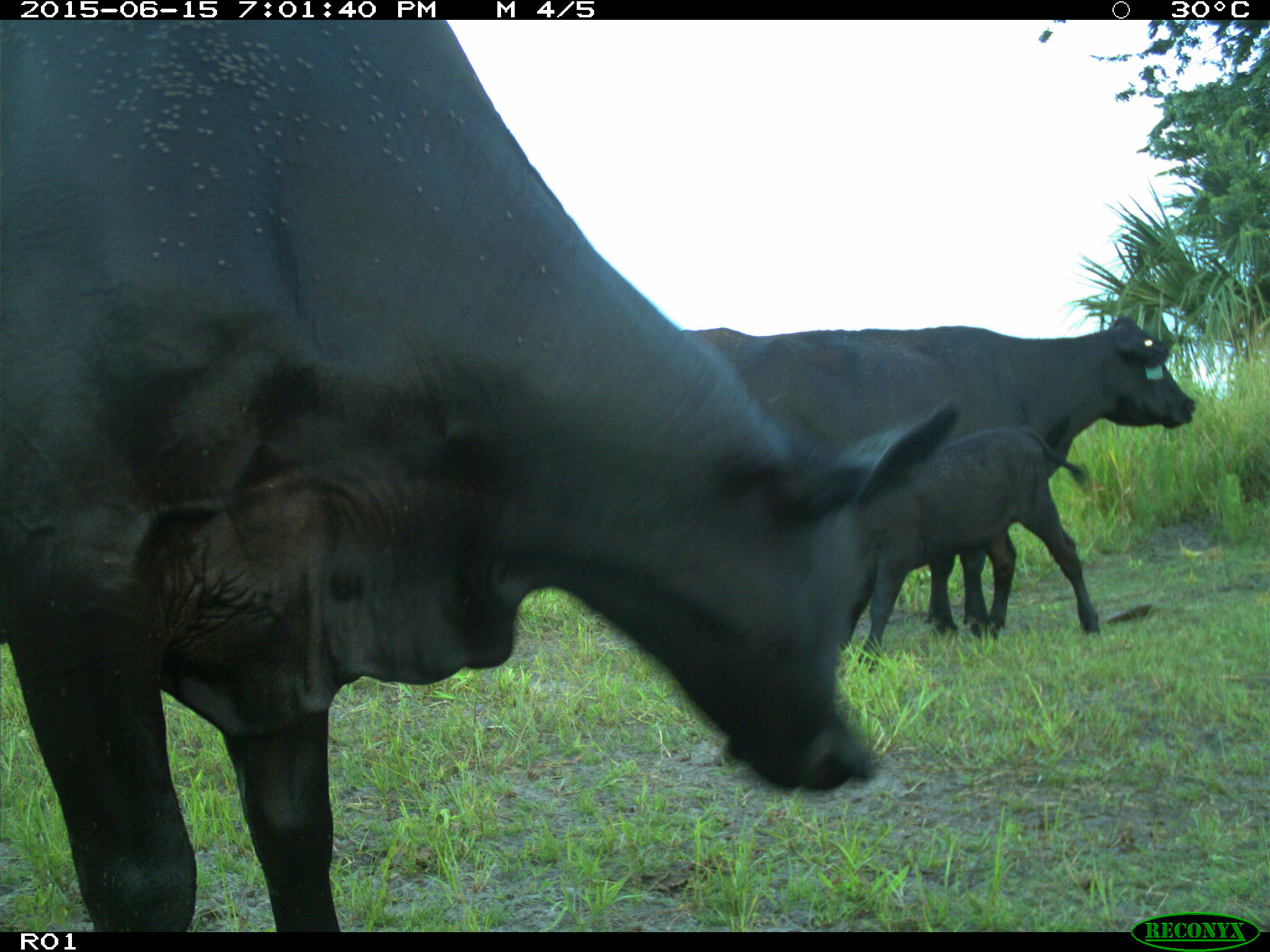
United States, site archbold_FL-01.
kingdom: Animalia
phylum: Chordata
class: Mammalia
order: Artiodactyla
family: Bovidae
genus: Bos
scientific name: Bos taurus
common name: domestic cow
Bos taurus (domestic cow).